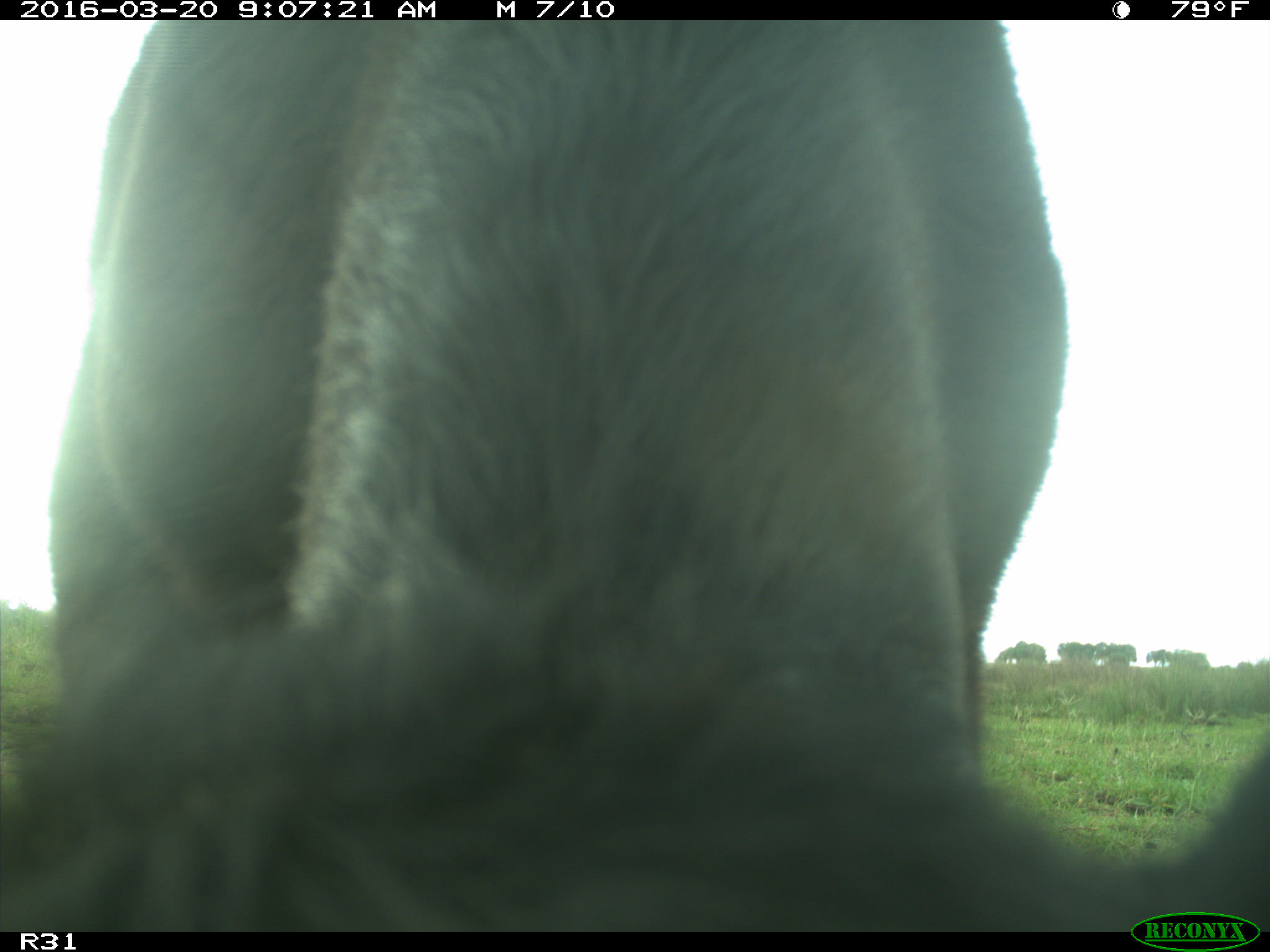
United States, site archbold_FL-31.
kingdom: Animalia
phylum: Chordata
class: Mammalia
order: Artiodactyla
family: Bovidae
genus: Bos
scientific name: Bos taurus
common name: domestic cow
Bos taurus (domestic cow).